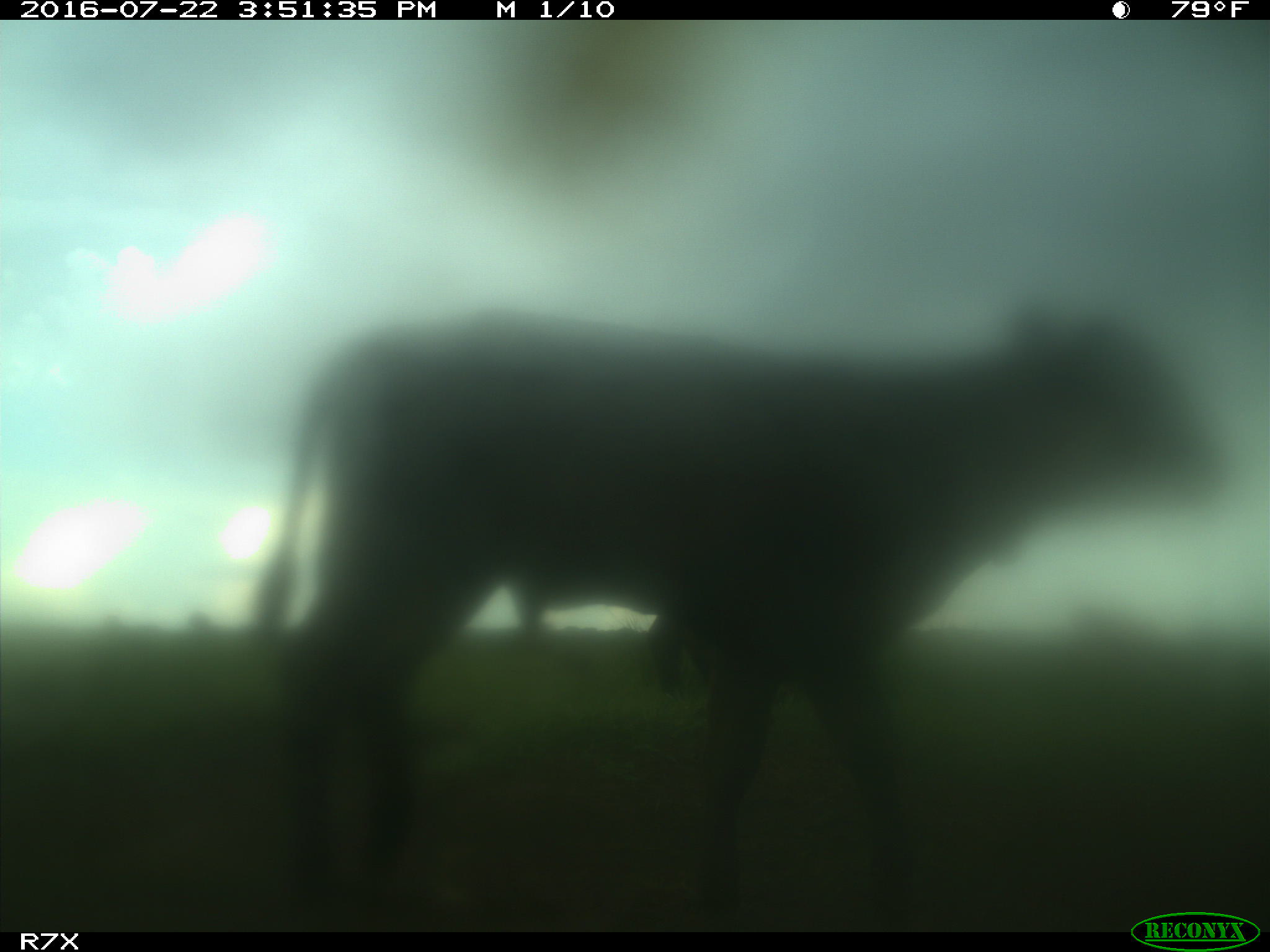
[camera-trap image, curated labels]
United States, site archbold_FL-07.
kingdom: Animalia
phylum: Chordata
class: Mammalia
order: Artiodactyla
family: Bovidae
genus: Bos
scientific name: Bos taurus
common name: domestic cow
Bos taurus (domestic cow).